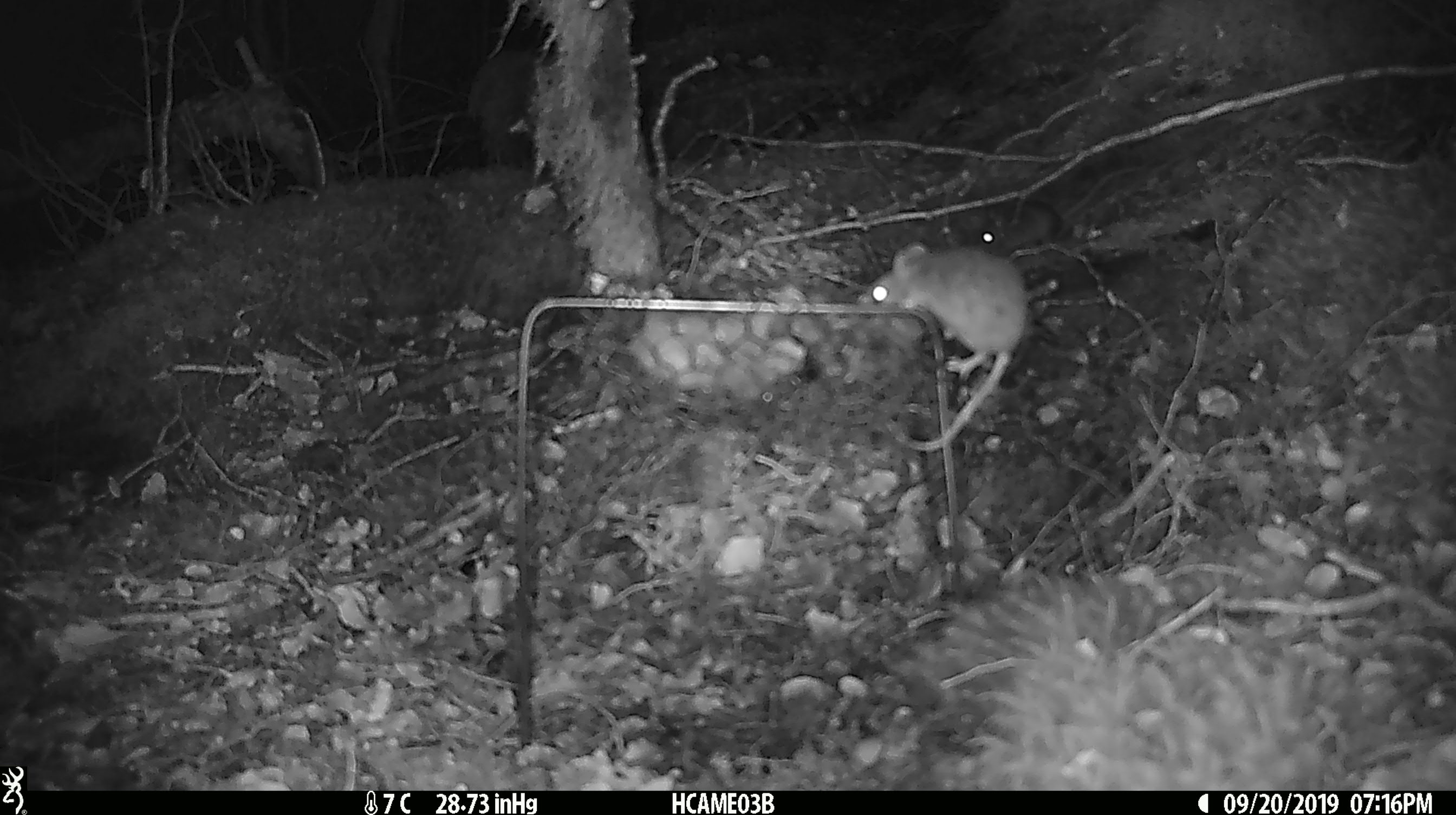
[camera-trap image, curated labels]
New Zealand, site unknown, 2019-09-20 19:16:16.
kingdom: Animalia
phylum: Chordata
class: Mammalia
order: Rodentia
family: Muridae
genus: Mus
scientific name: Mus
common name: mouse